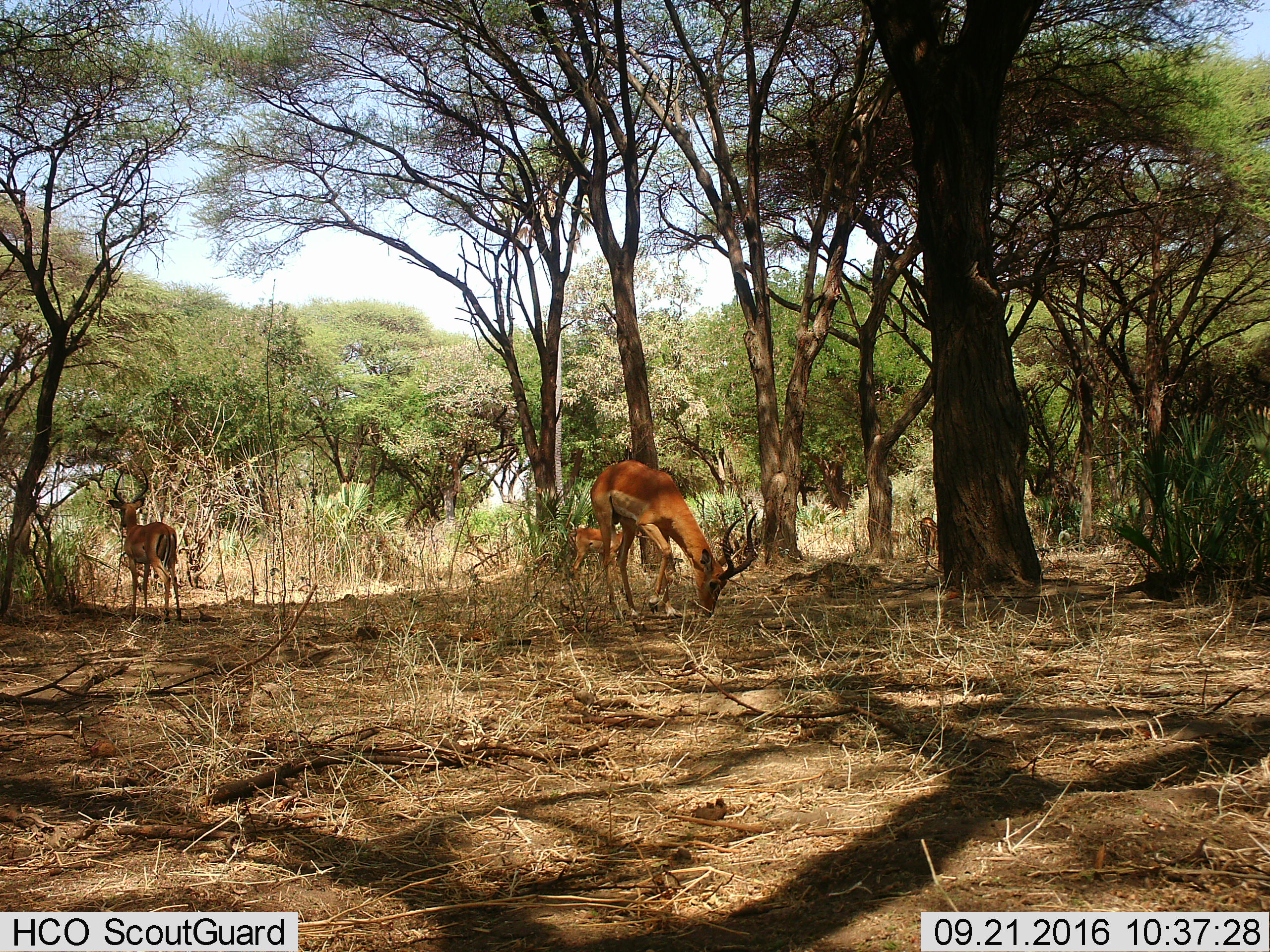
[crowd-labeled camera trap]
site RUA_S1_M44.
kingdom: Animalia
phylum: Chordata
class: Mammalia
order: Artiodactyla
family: Bovidae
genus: Aepyceros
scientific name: Aepyceros melampus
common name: impala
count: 4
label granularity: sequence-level